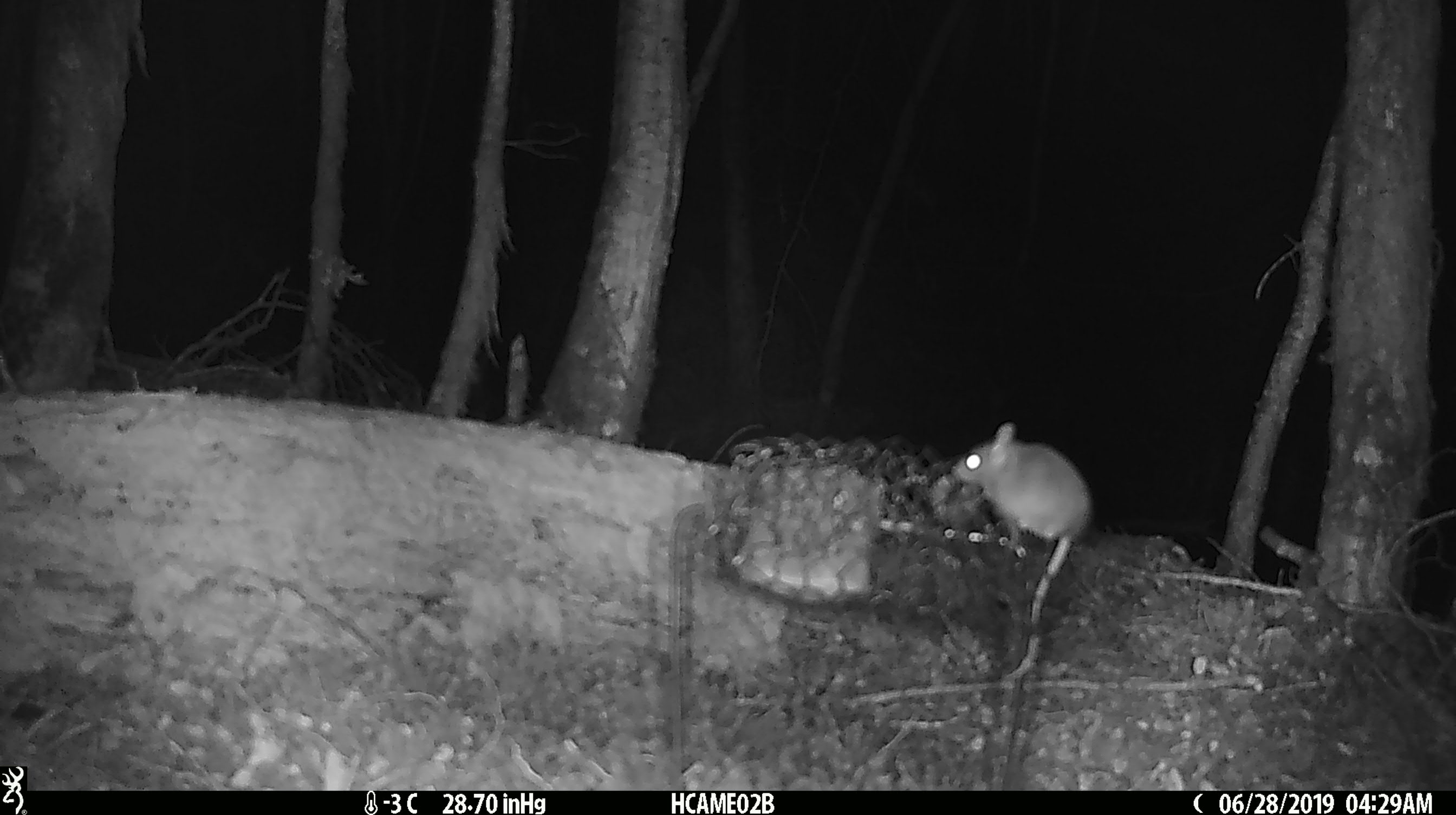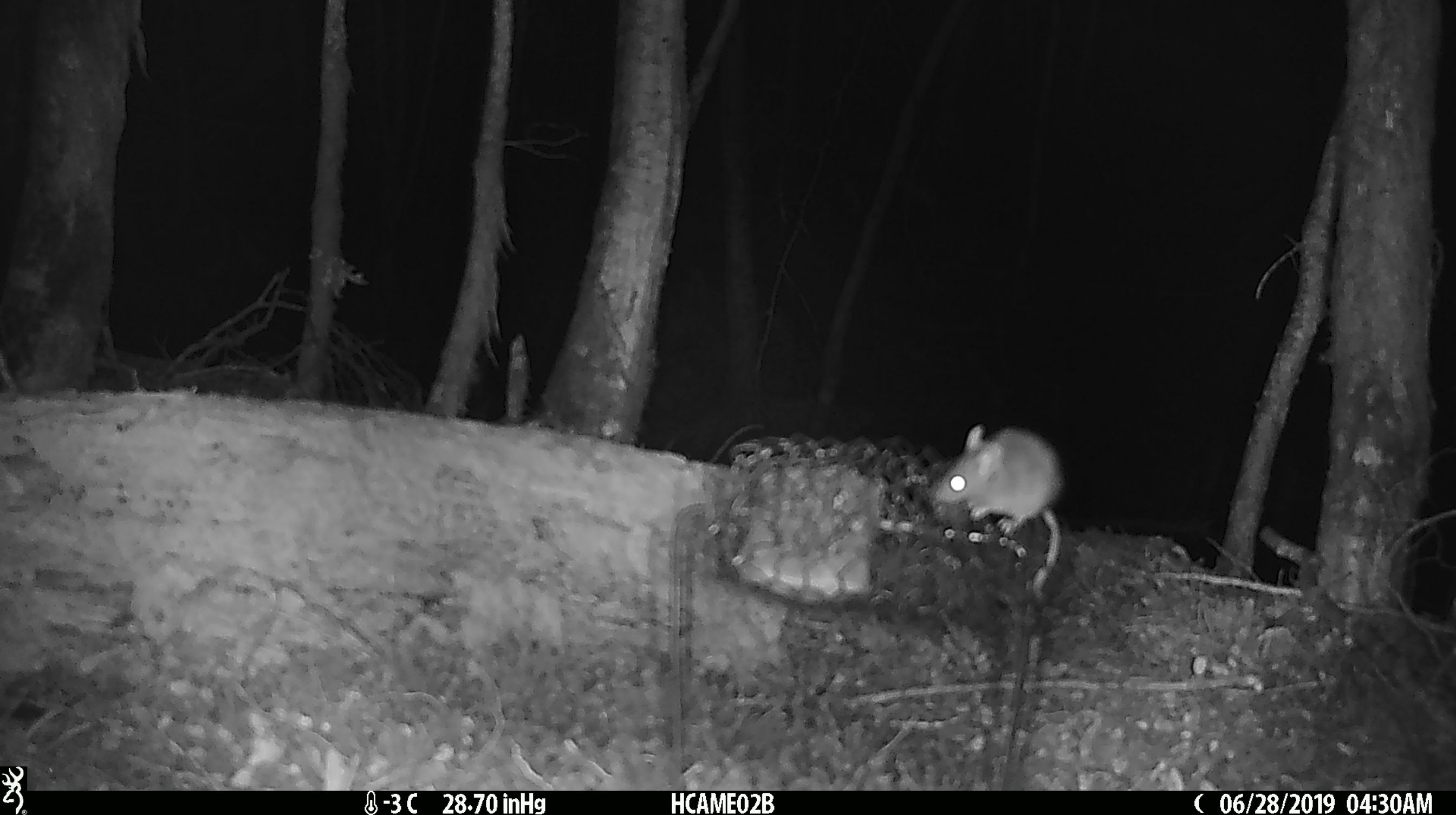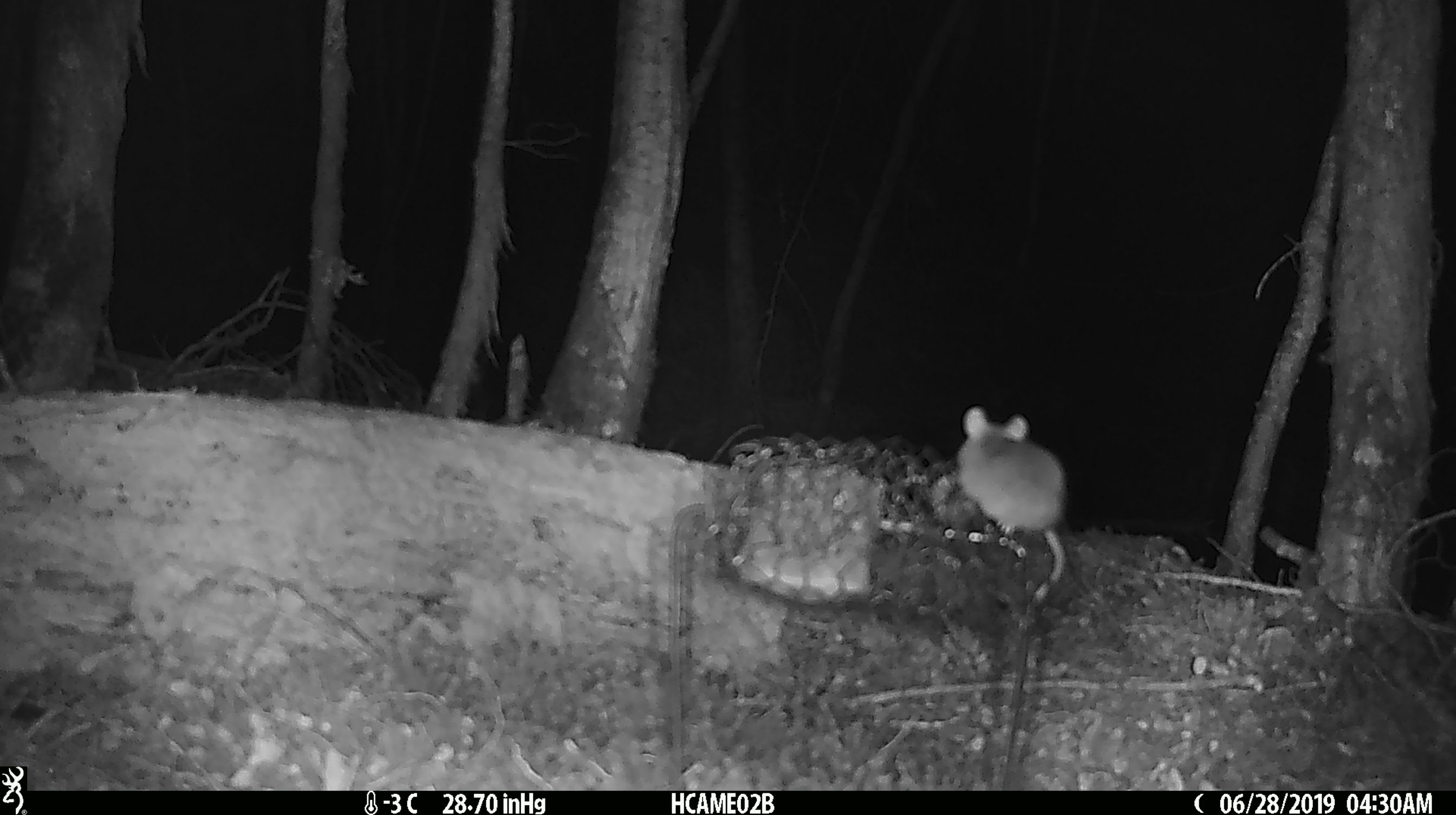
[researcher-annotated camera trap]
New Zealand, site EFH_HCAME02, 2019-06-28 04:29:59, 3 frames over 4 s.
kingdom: Animalia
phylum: Chordata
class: Mammalia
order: Rodentia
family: Muridae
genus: Mus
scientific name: Mus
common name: mouse